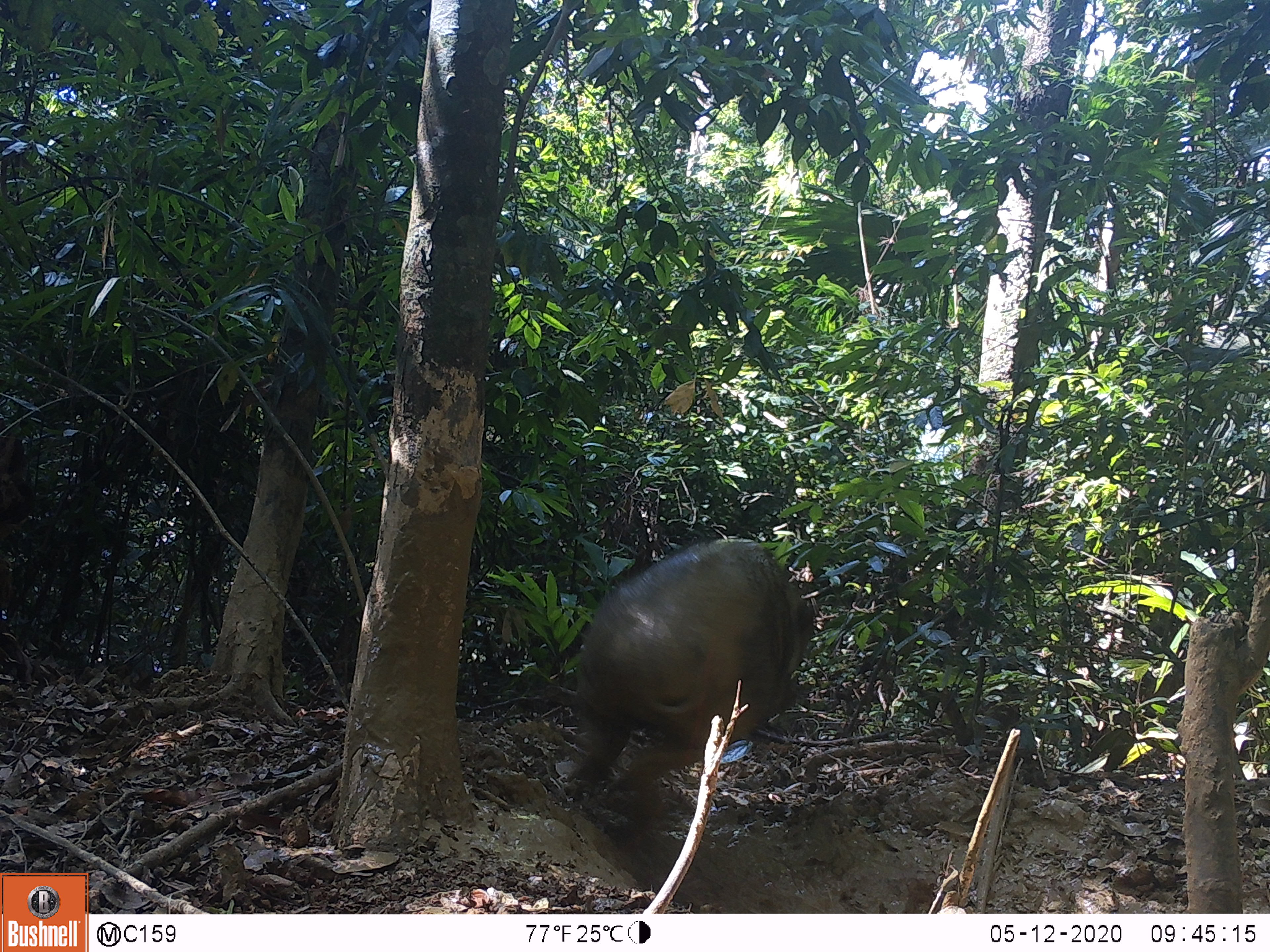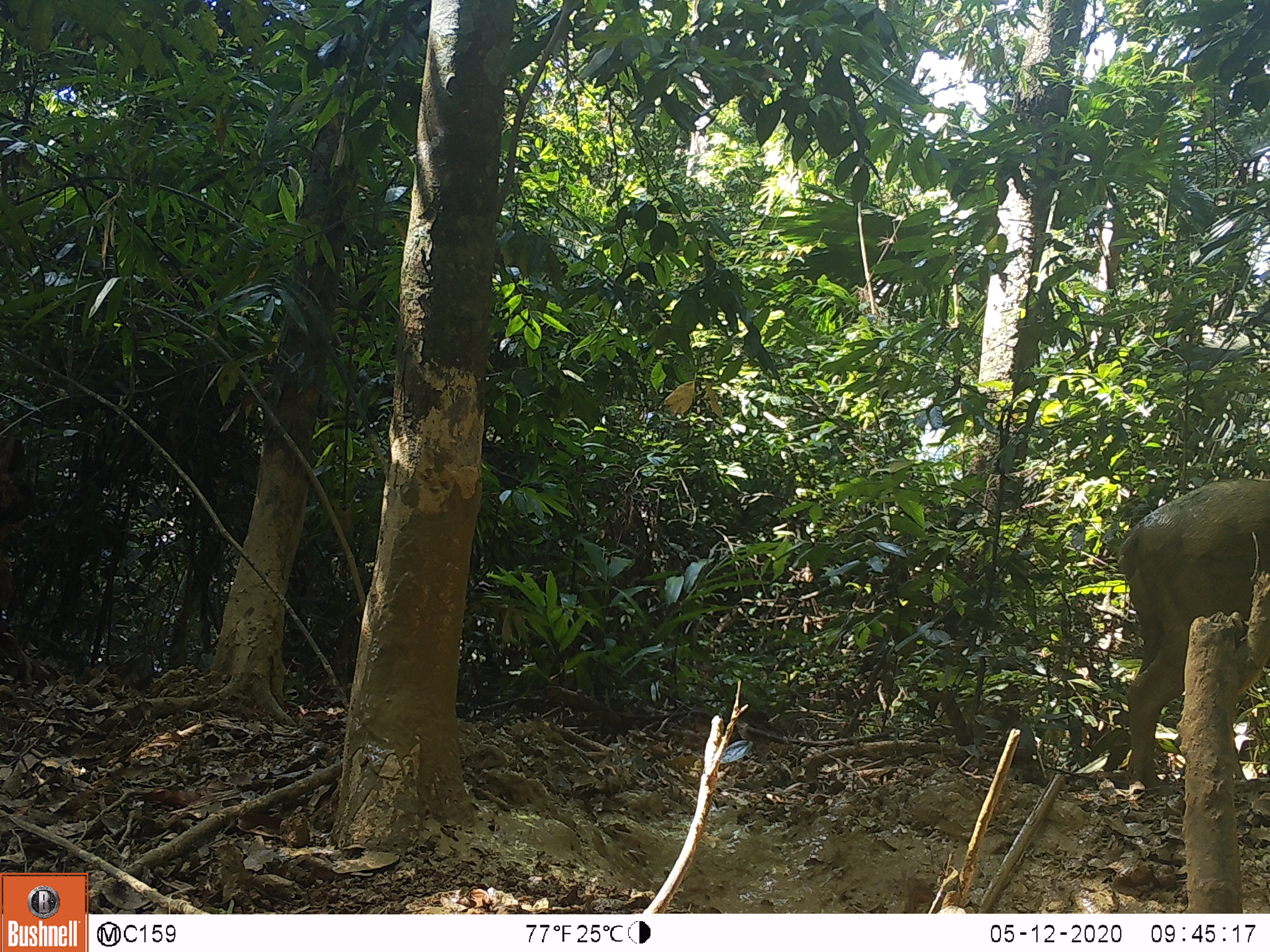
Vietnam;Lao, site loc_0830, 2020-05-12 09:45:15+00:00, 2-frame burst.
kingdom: Animalia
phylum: Chordata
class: Mammalia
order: Artiodactyla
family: Suidae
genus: Sus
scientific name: Sus scrofa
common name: eurasian wild pig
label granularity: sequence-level